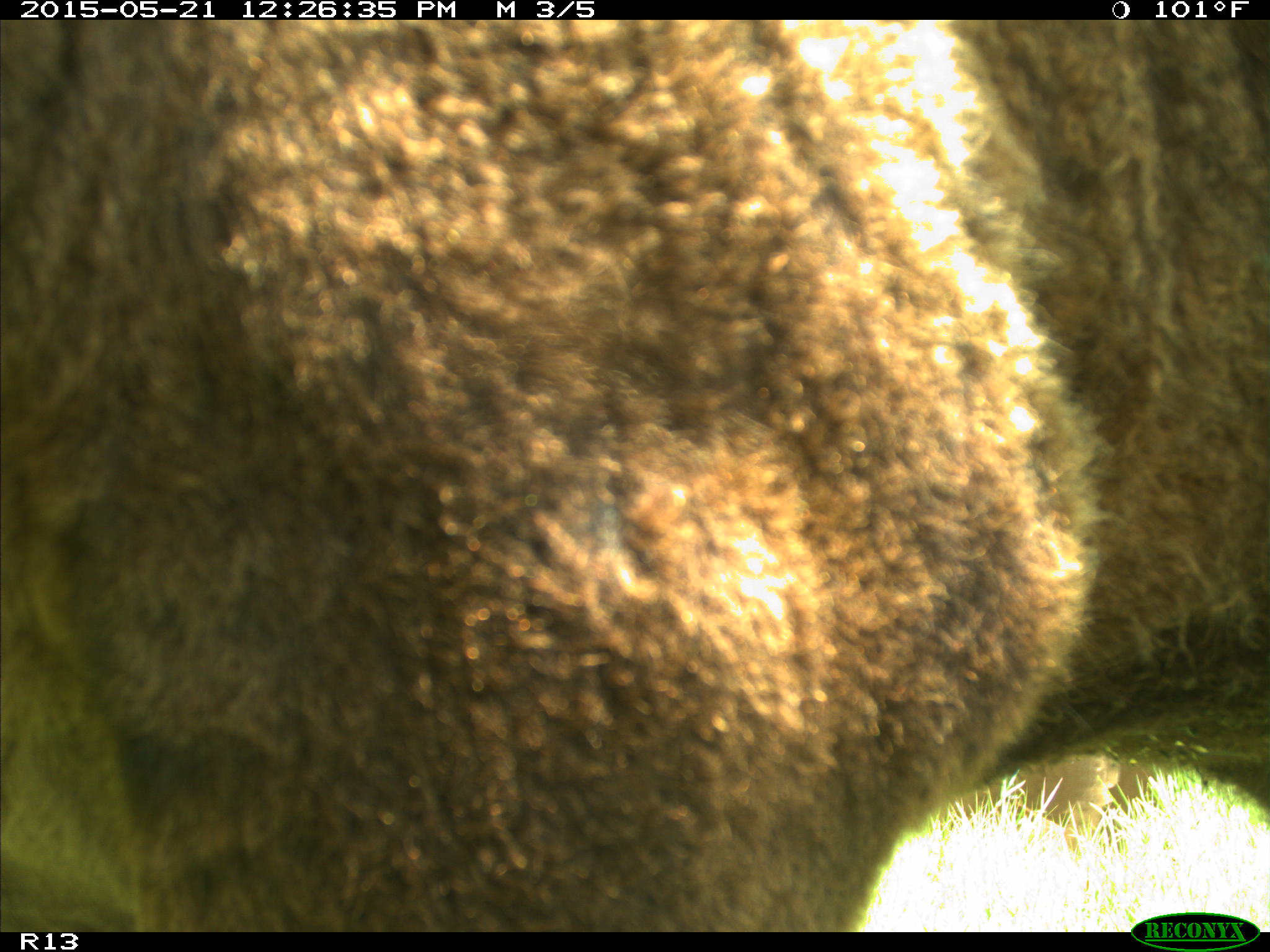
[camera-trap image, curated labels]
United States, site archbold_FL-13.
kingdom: Animalia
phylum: Chordata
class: Mammalia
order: Artiodactyla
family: Bovidae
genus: Bos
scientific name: Bos taurus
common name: domestic cow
Bos taurus (domestic cow).